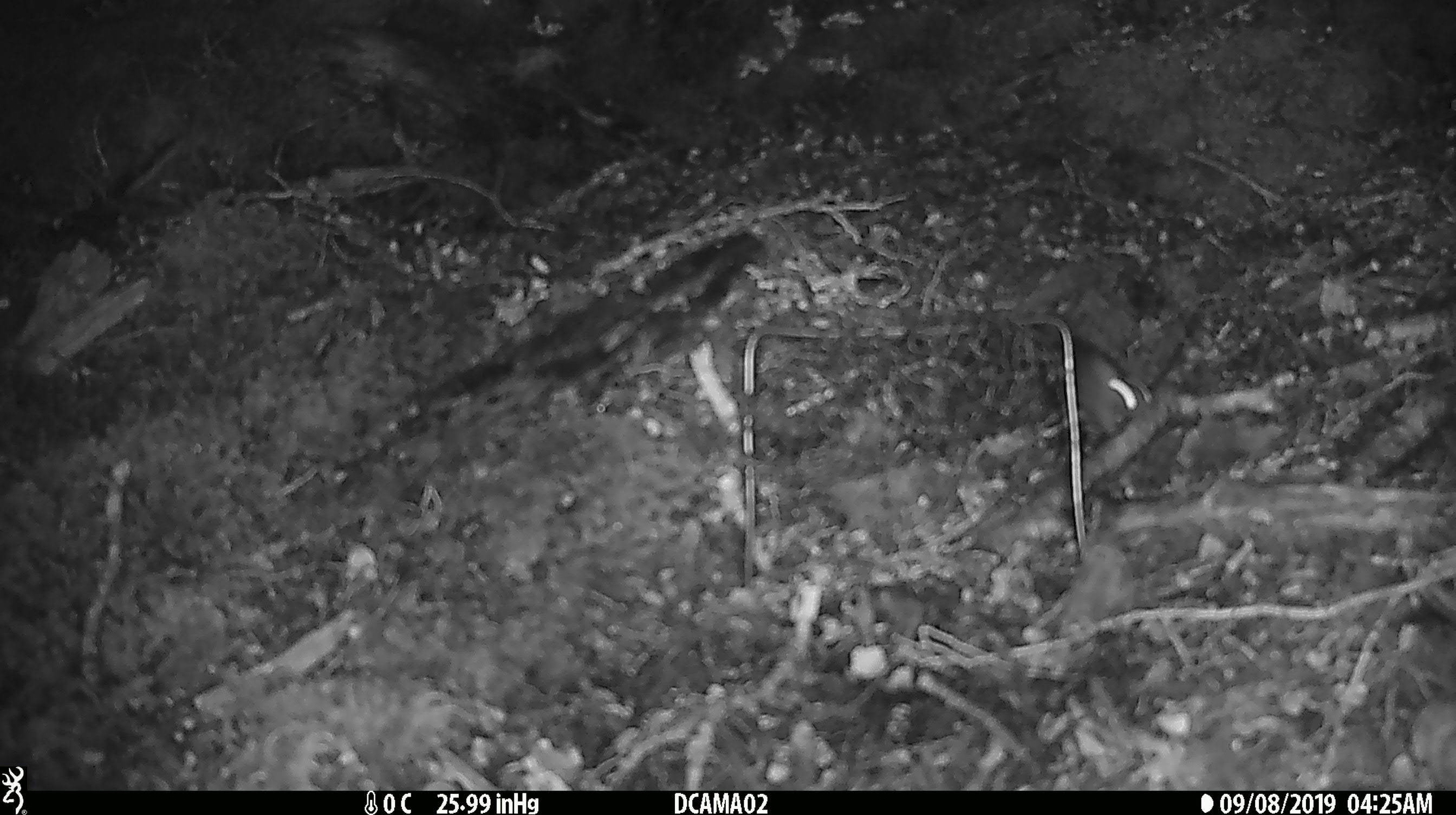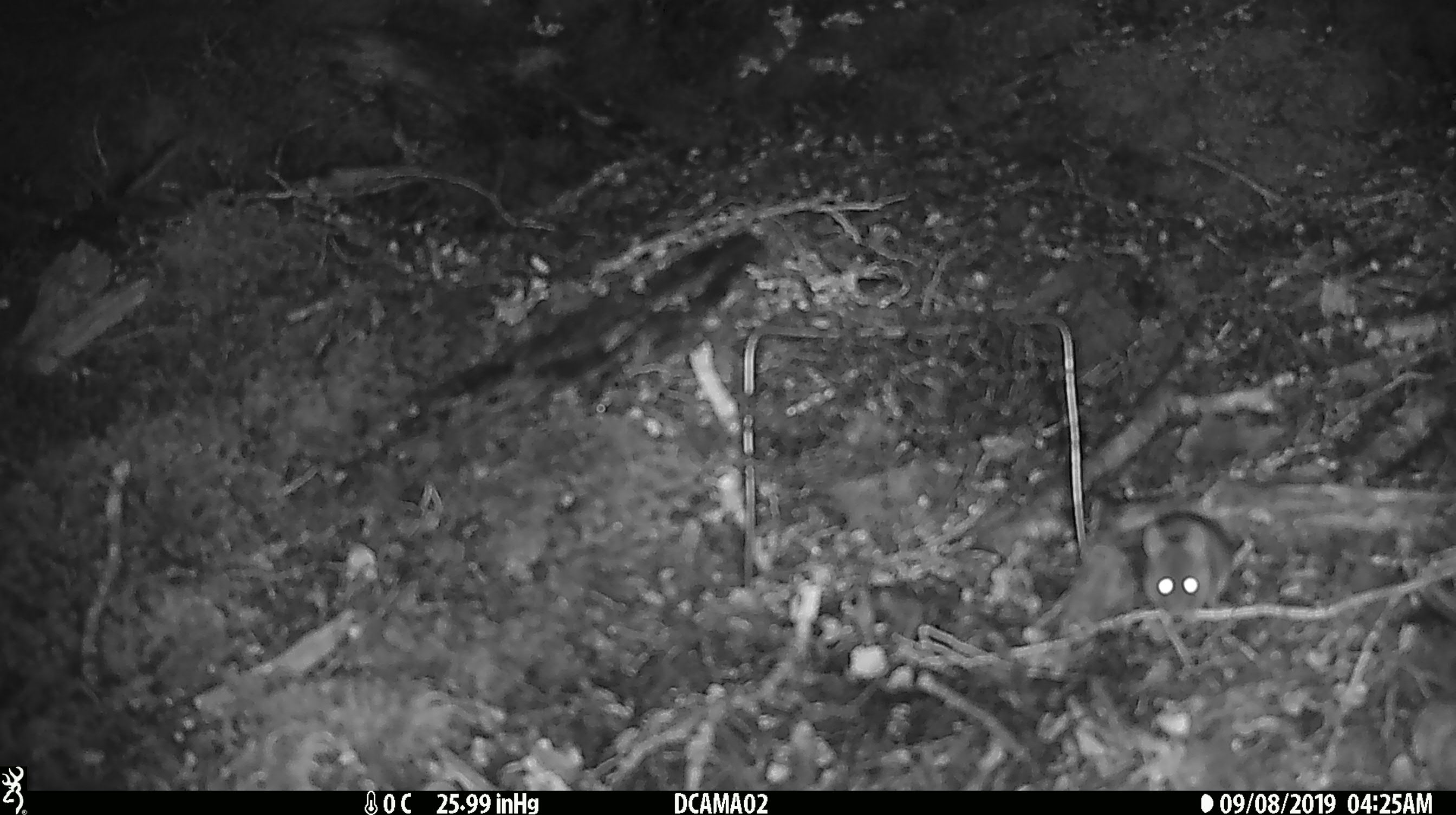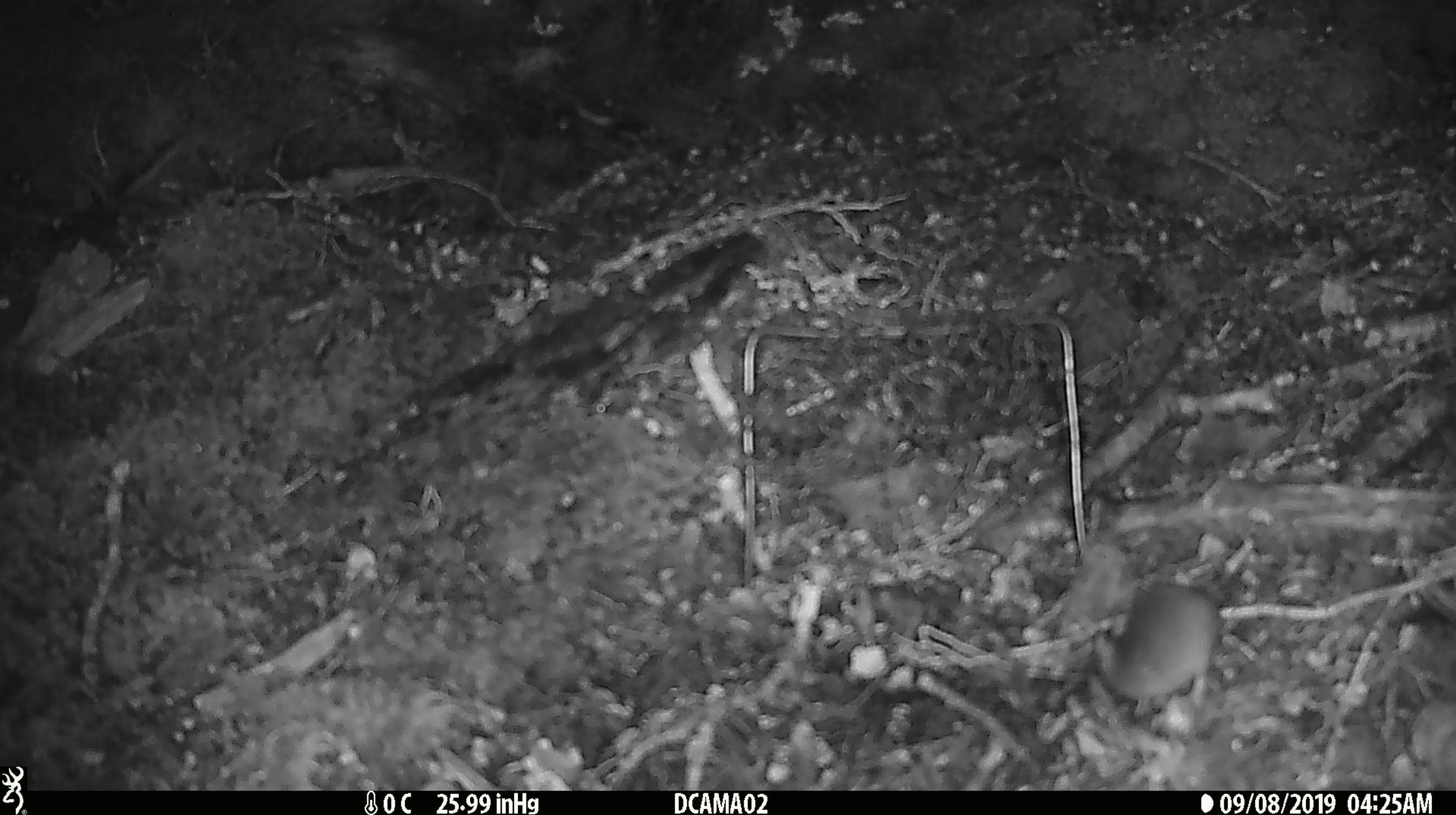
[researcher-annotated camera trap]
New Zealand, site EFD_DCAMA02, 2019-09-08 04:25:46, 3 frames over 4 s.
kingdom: Animalia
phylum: Chordata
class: Mammalia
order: Rodentia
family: Muridae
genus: Mus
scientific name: Mus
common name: mouse